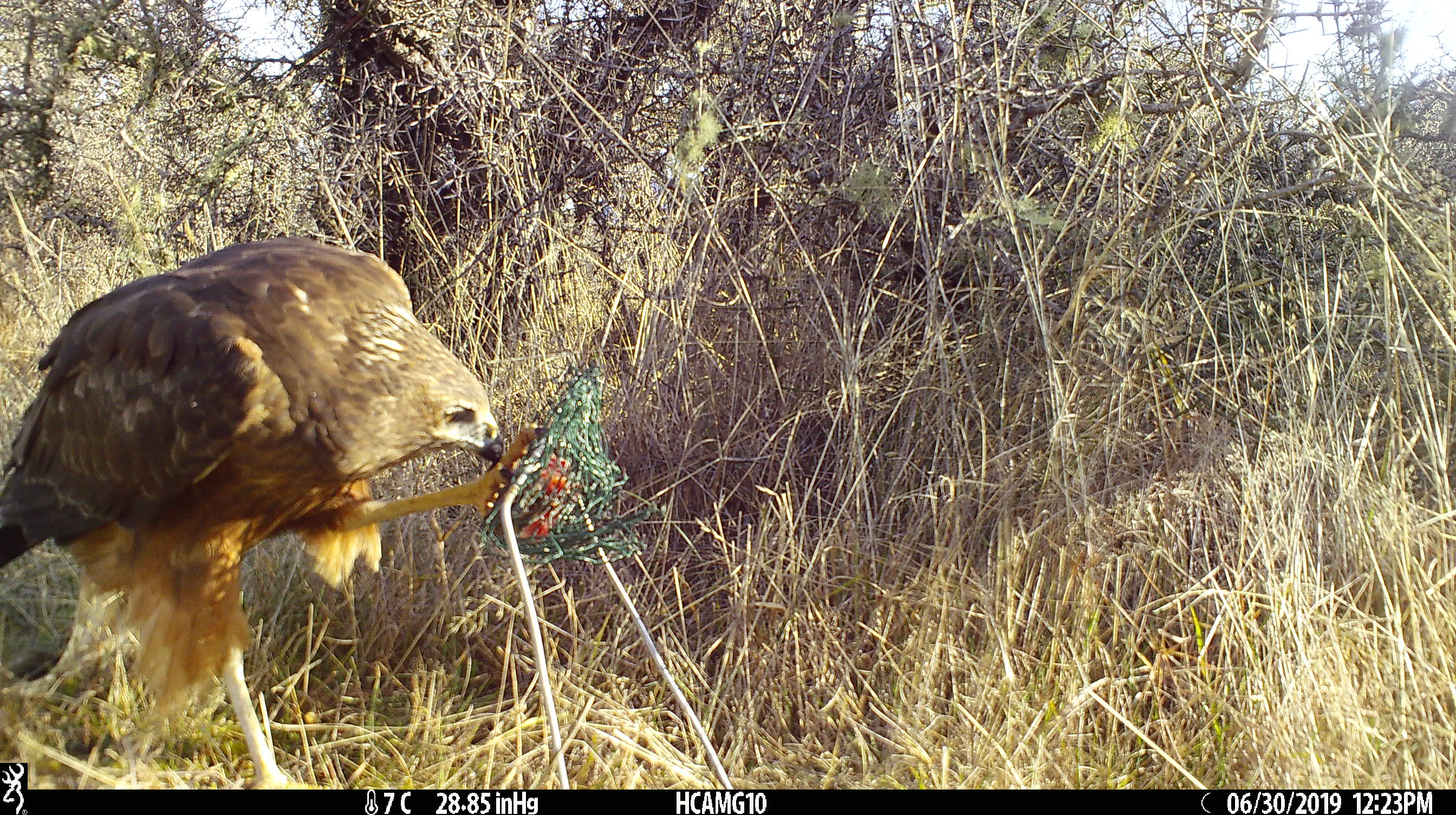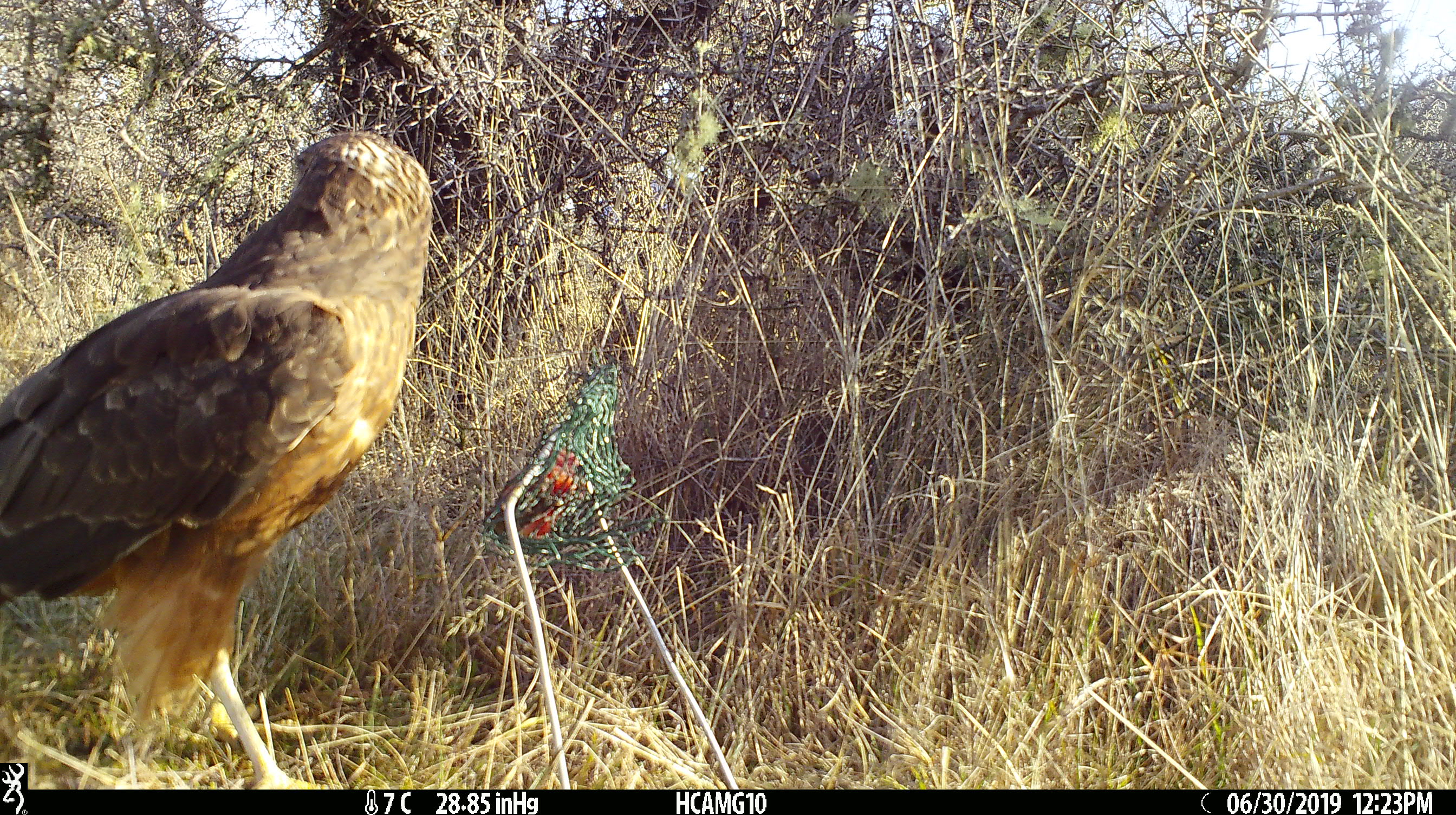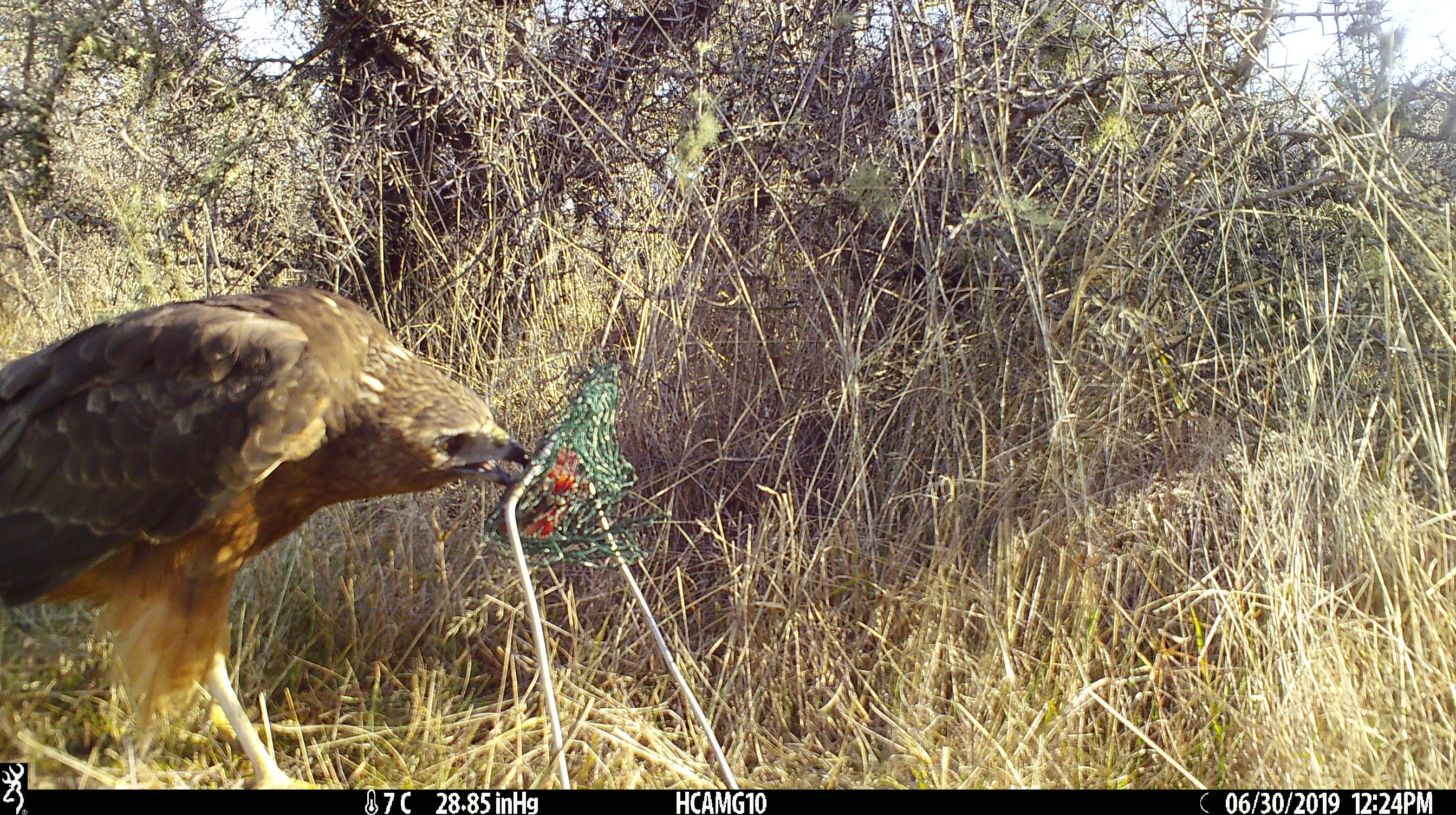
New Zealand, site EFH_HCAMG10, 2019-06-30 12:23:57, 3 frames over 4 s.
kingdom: Animalia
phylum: Chordata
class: Aves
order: Accipitriformes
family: Accipitridae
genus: Circus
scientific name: Circus approximans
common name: swamp harrier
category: harrier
Harrier (swamp harrier) (Circus approximans).